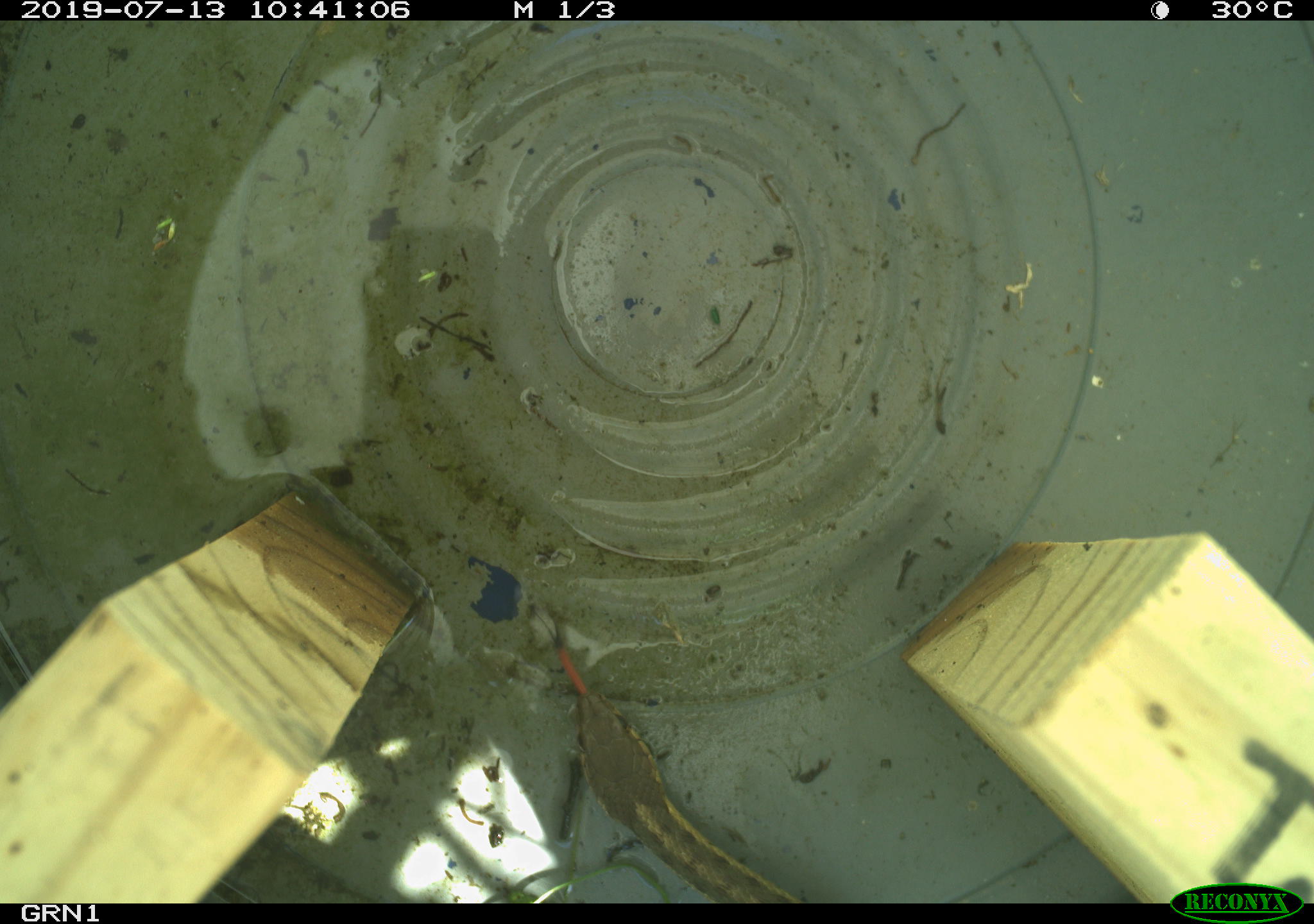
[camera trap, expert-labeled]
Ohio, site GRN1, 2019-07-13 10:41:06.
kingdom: Animalia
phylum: Chordata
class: Reptilia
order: Squamata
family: Colubridae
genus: Thamnophis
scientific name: Thamnophis sirtalis sirtalis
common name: eastern gartersnake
Eastern gartersnake (Thamnophis sirtalis sirtalis).